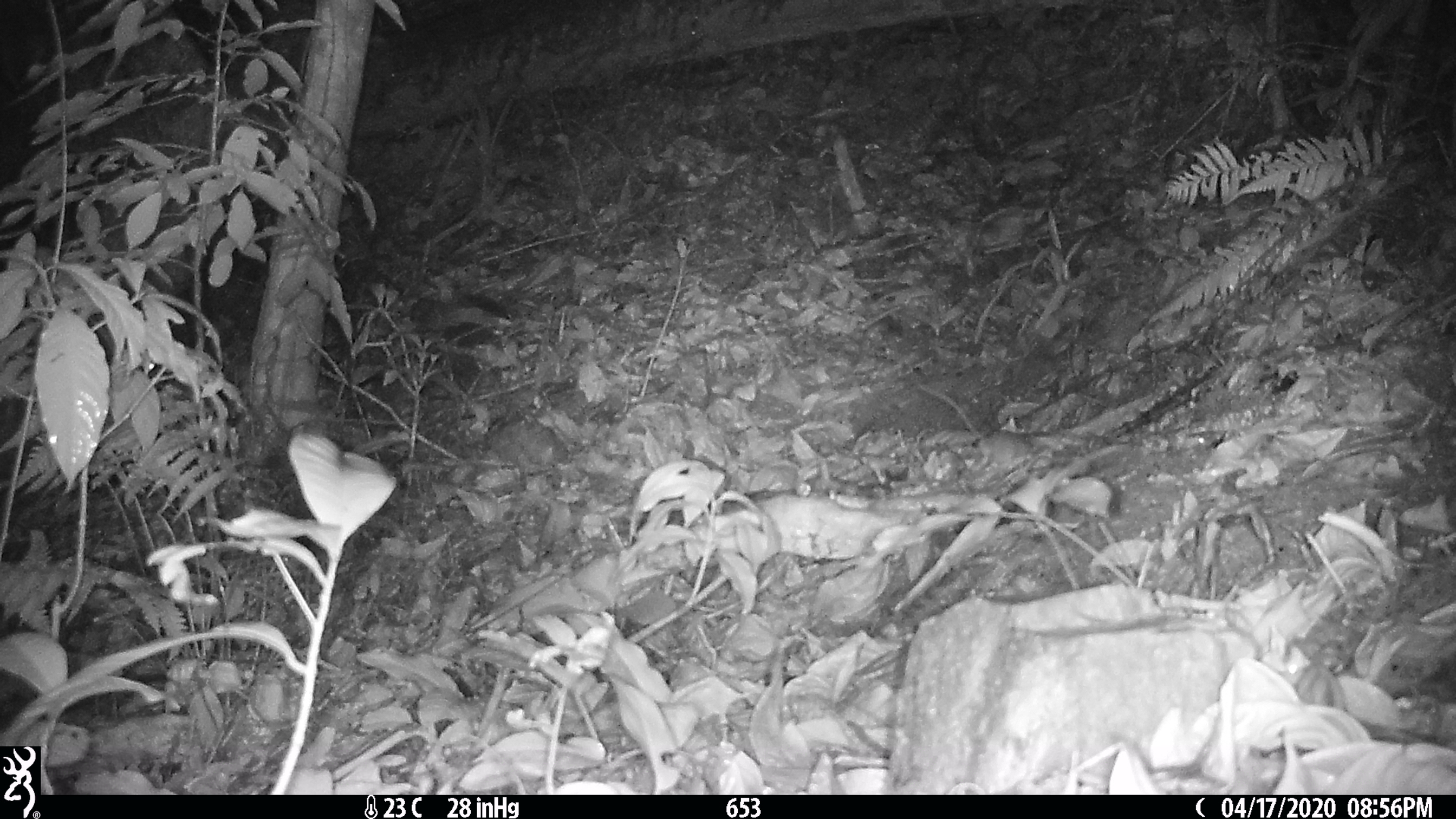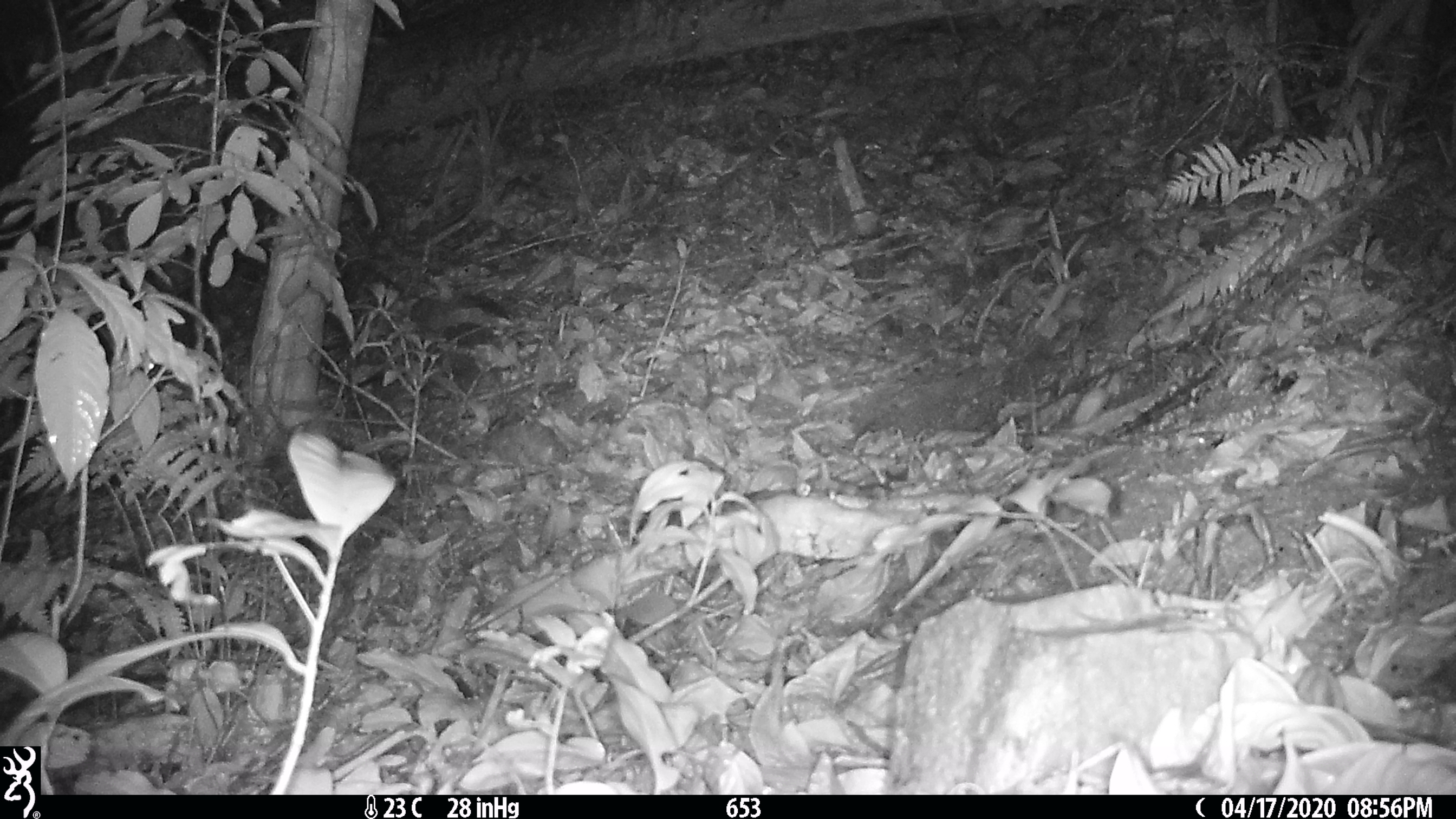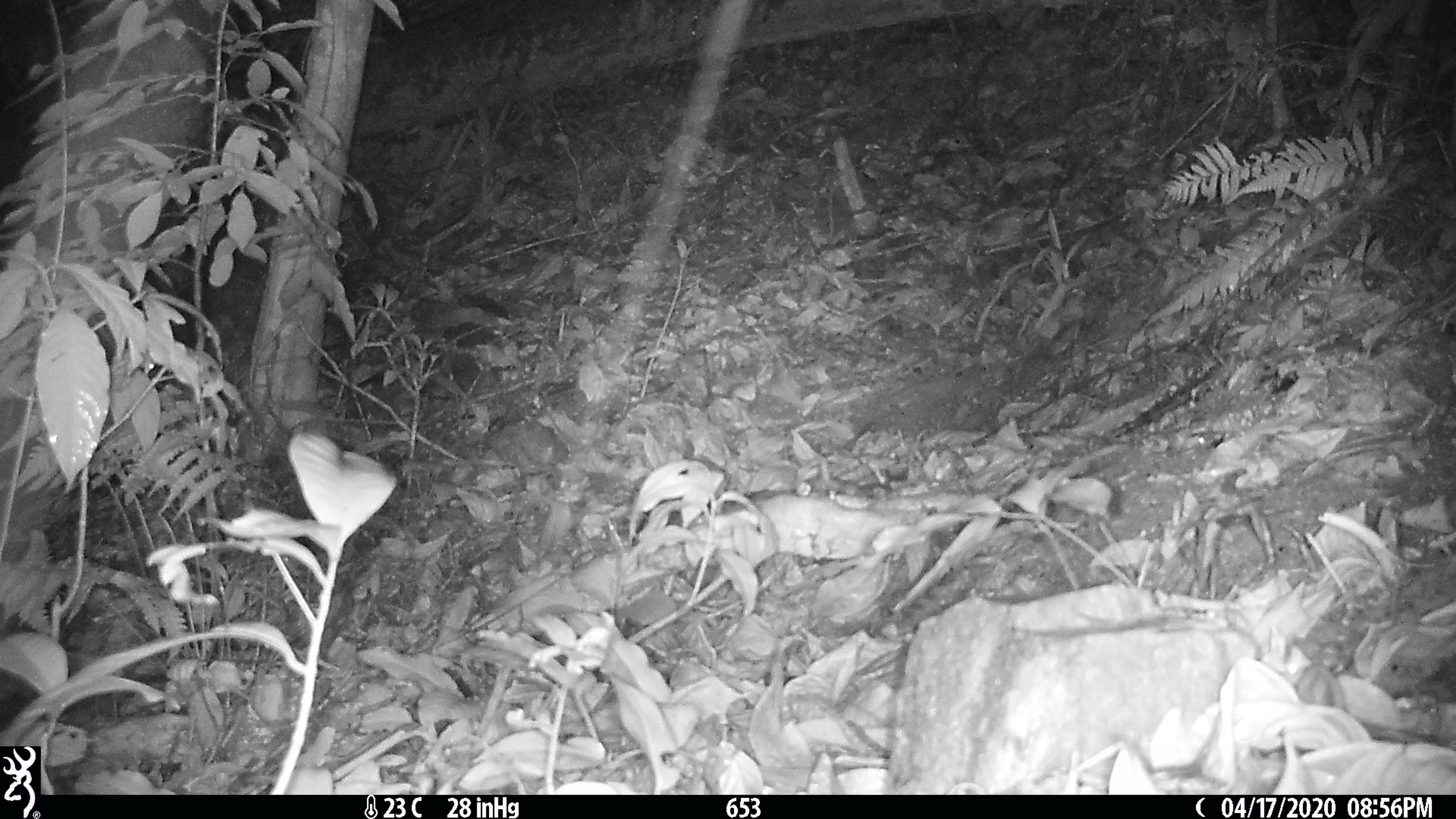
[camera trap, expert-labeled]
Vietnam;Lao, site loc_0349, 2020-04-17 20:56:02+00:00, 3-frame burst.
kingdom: Animalia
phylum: Chordata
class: Mammalia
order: Rodentia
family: Muridae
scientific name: Muridae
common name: old-world mice and rats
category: unidentified murid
Unidentified murid (old-world mice and rats) (Muridae). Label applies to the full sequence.